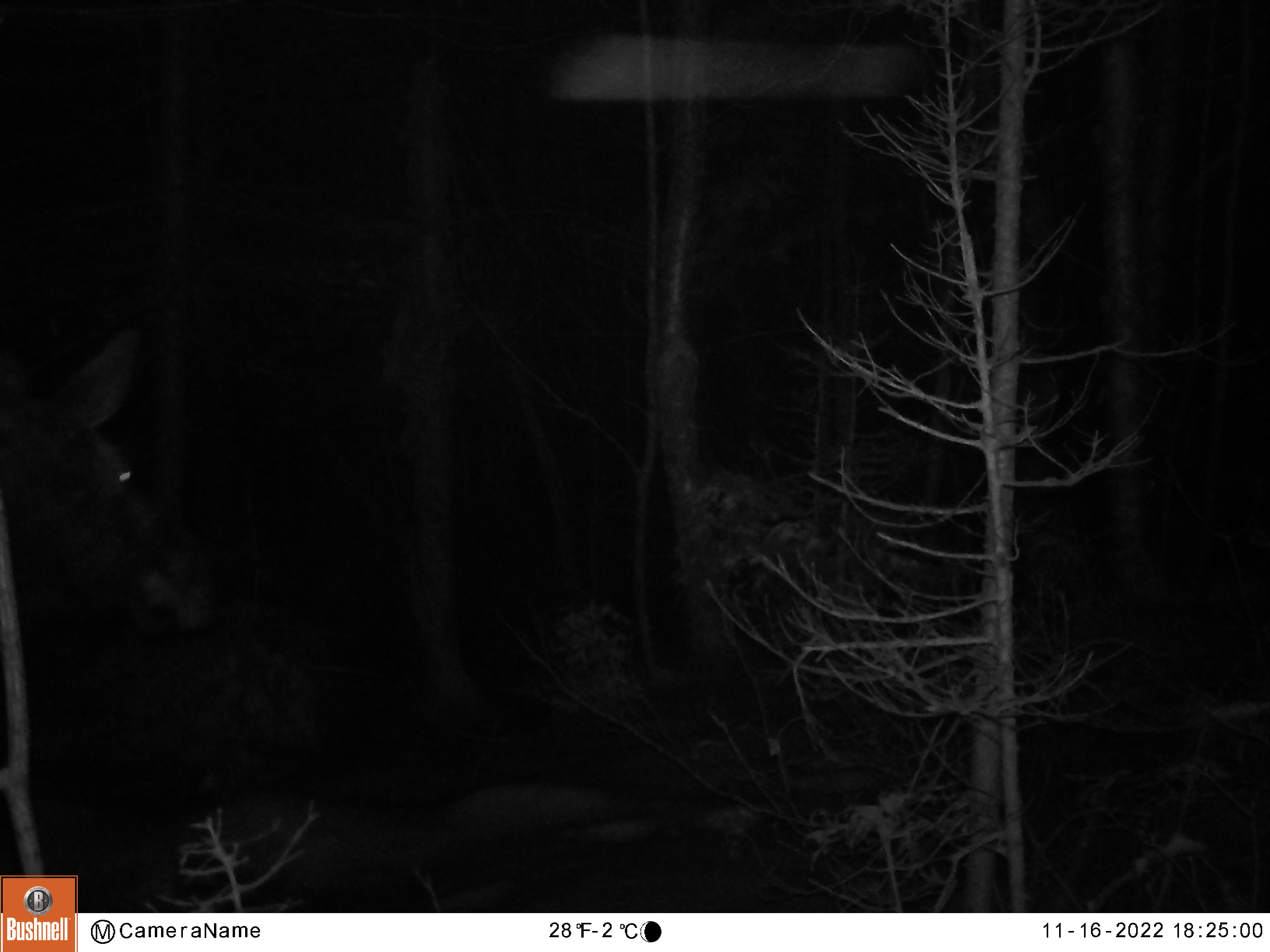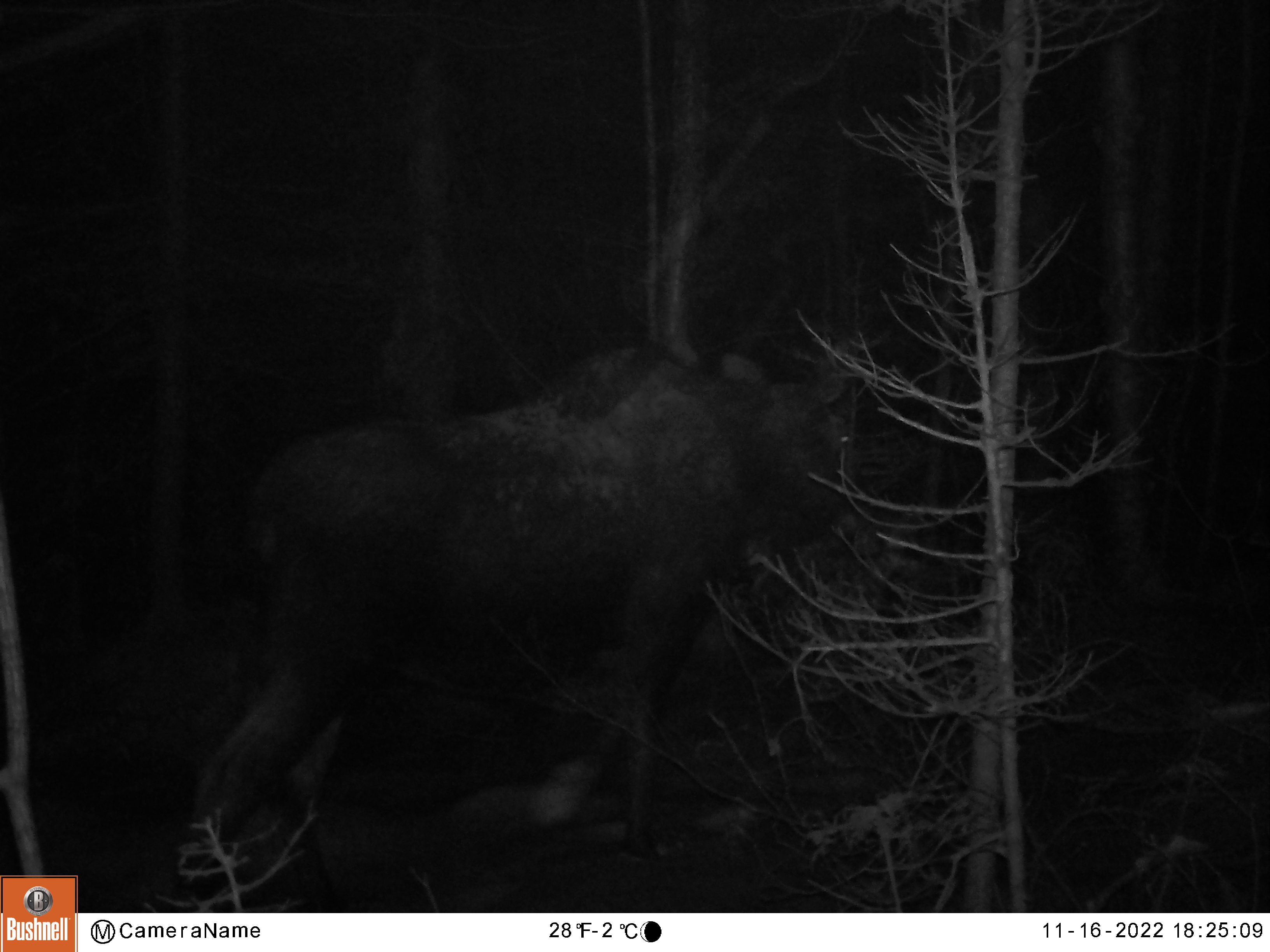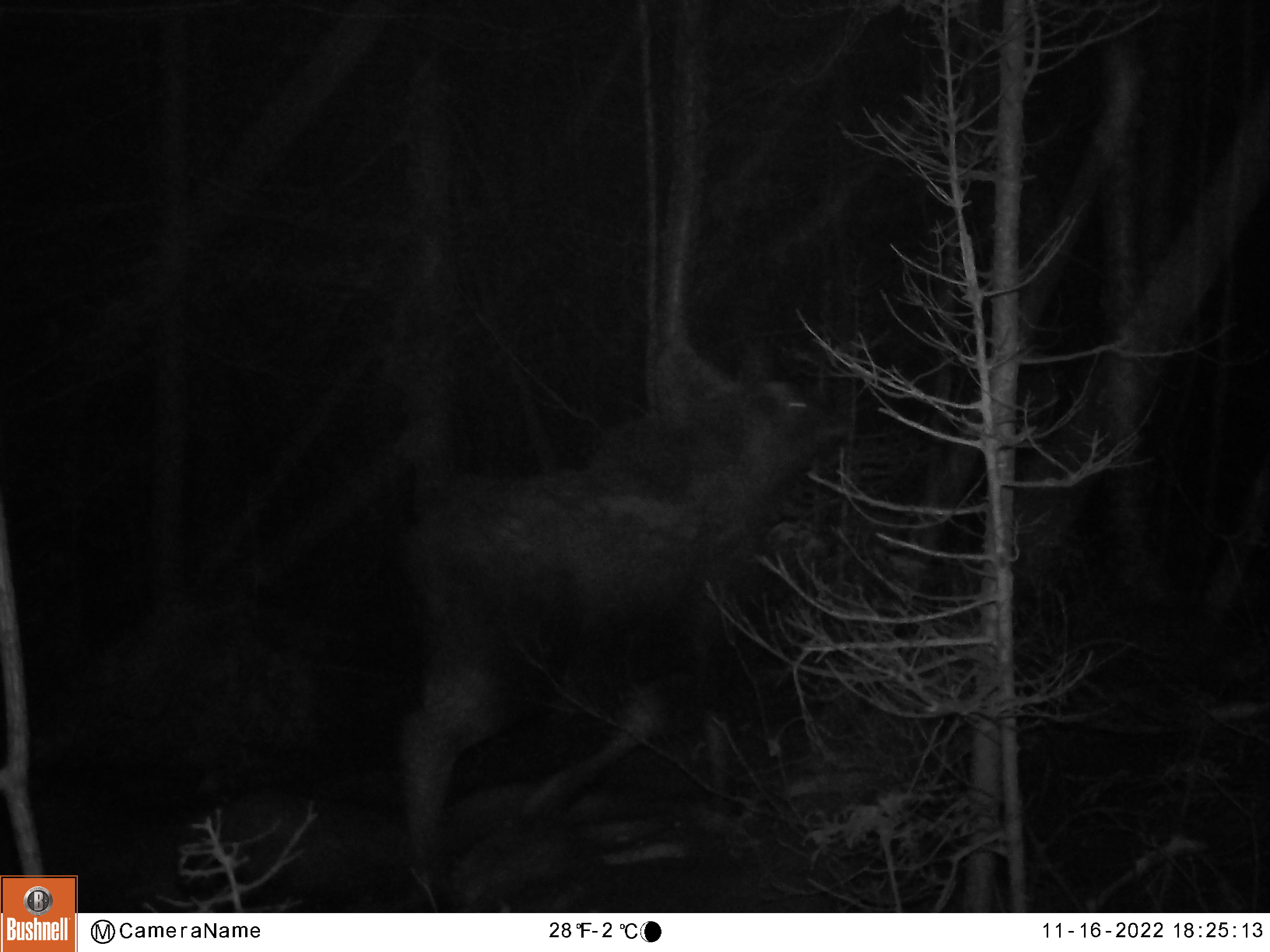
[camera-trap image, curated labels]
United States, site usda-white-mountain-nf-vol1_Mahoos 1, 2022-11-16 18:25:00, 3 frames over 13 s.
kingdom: Animalia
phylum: Chordata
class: Mammalia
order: Artiodactyla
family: Cervidae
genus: Alces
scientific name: Alces alces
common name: moose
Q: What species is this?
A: Moose (Alces alces).